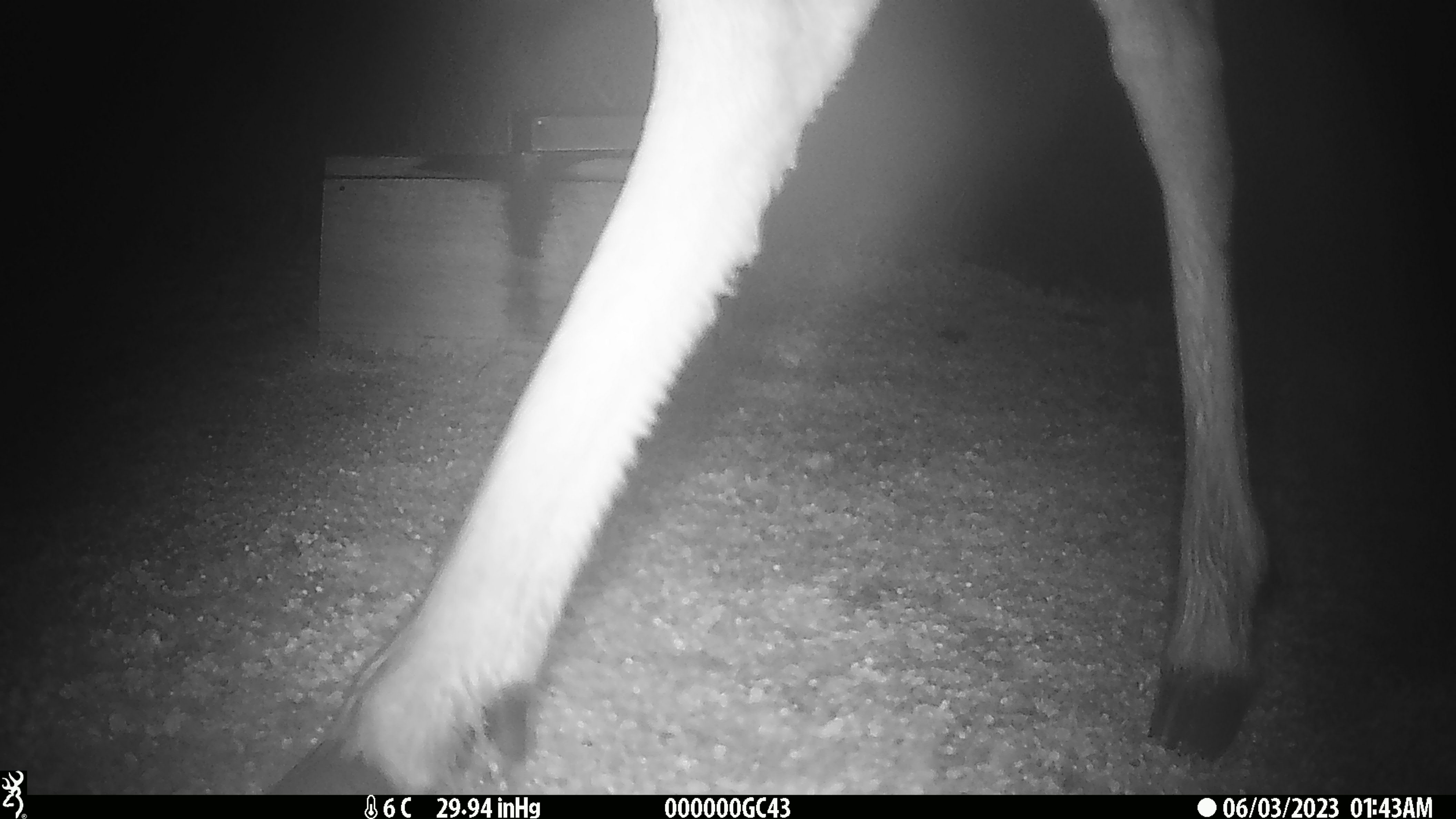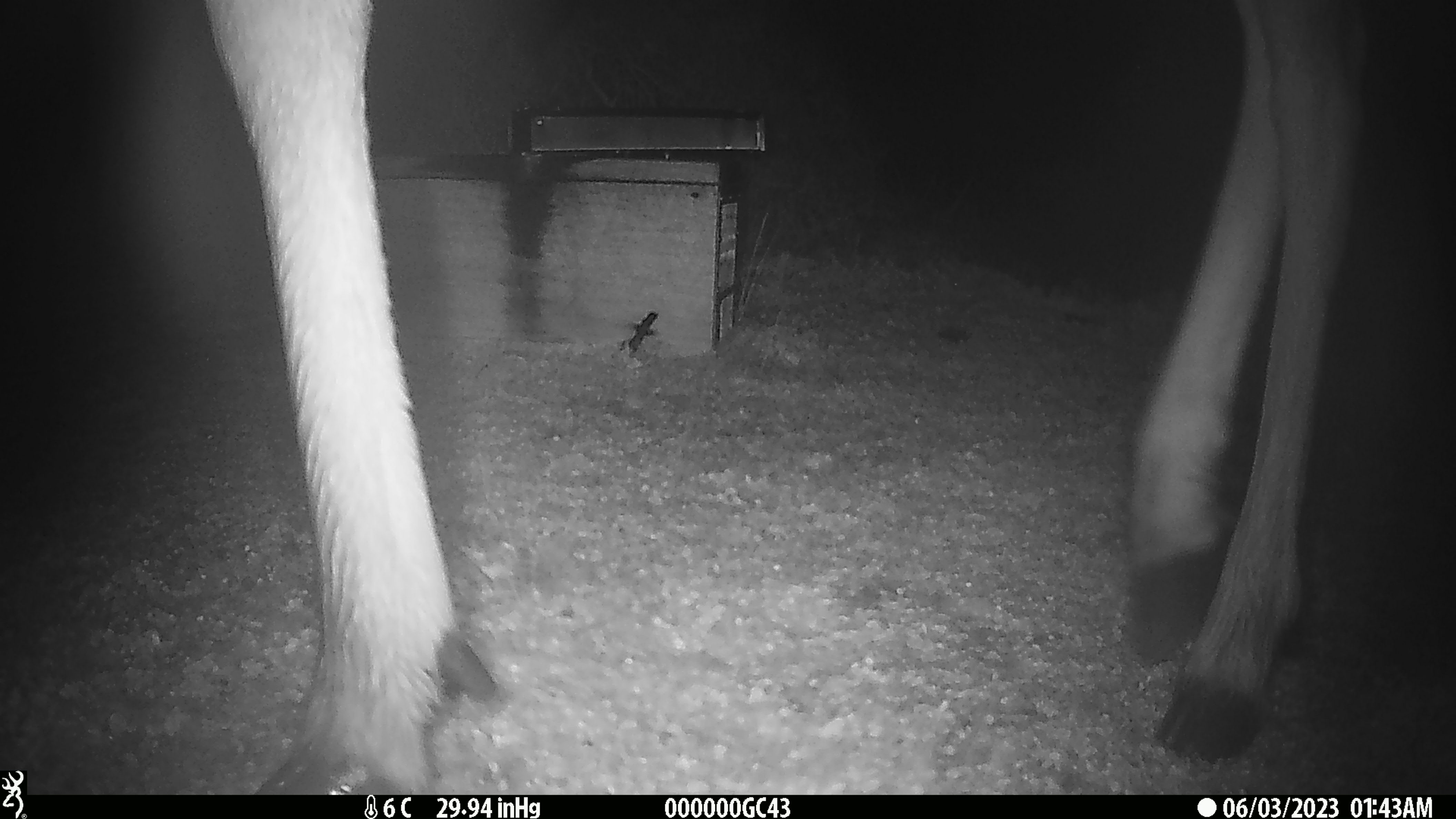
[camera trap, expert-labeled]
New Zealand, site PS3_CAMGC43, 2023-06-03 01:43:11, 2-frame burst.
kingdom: Animalia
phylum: Chordata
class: Mammalia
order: Artiodactyla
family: Cervidae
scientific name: Cervidae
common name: deer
Deer (Cervidae).